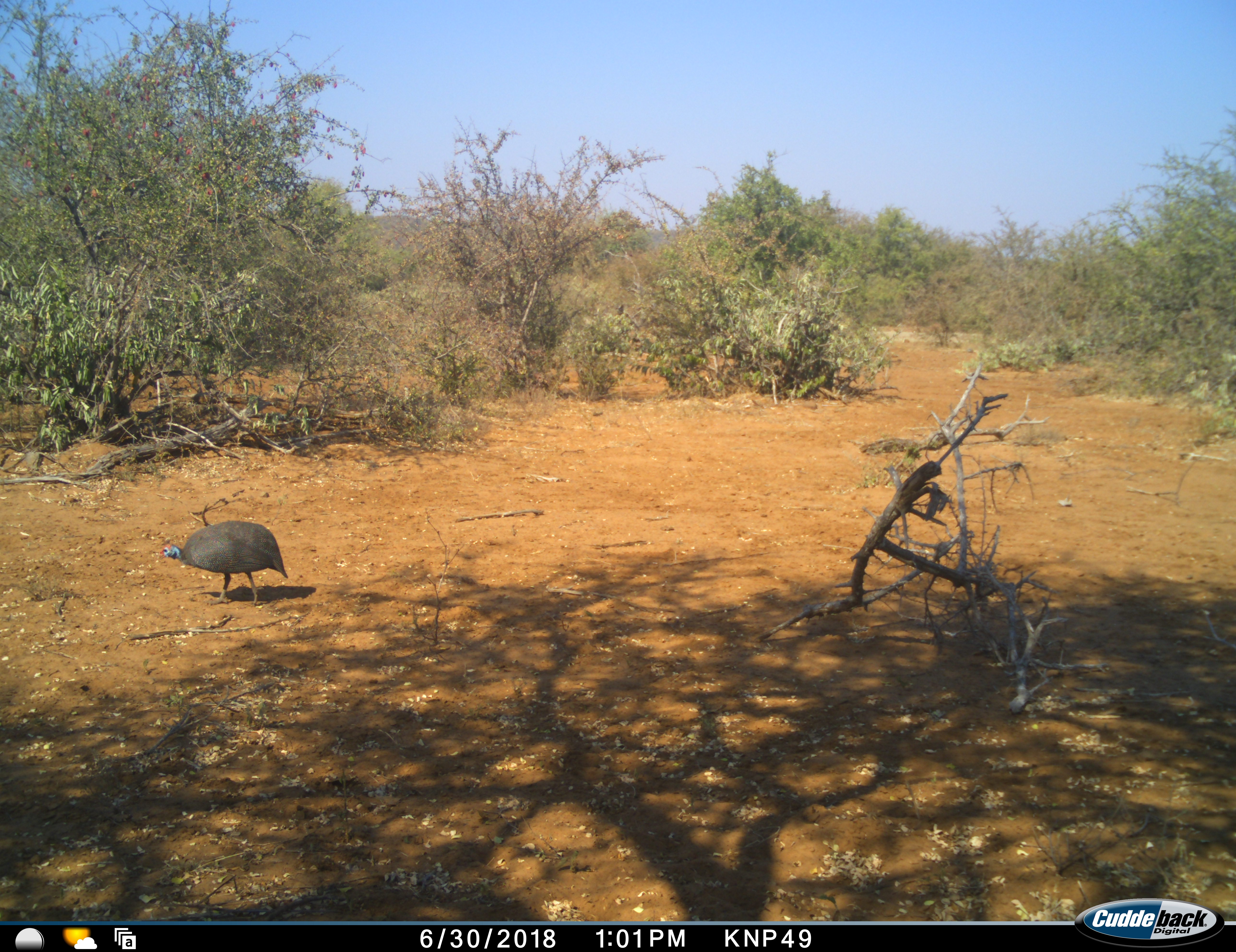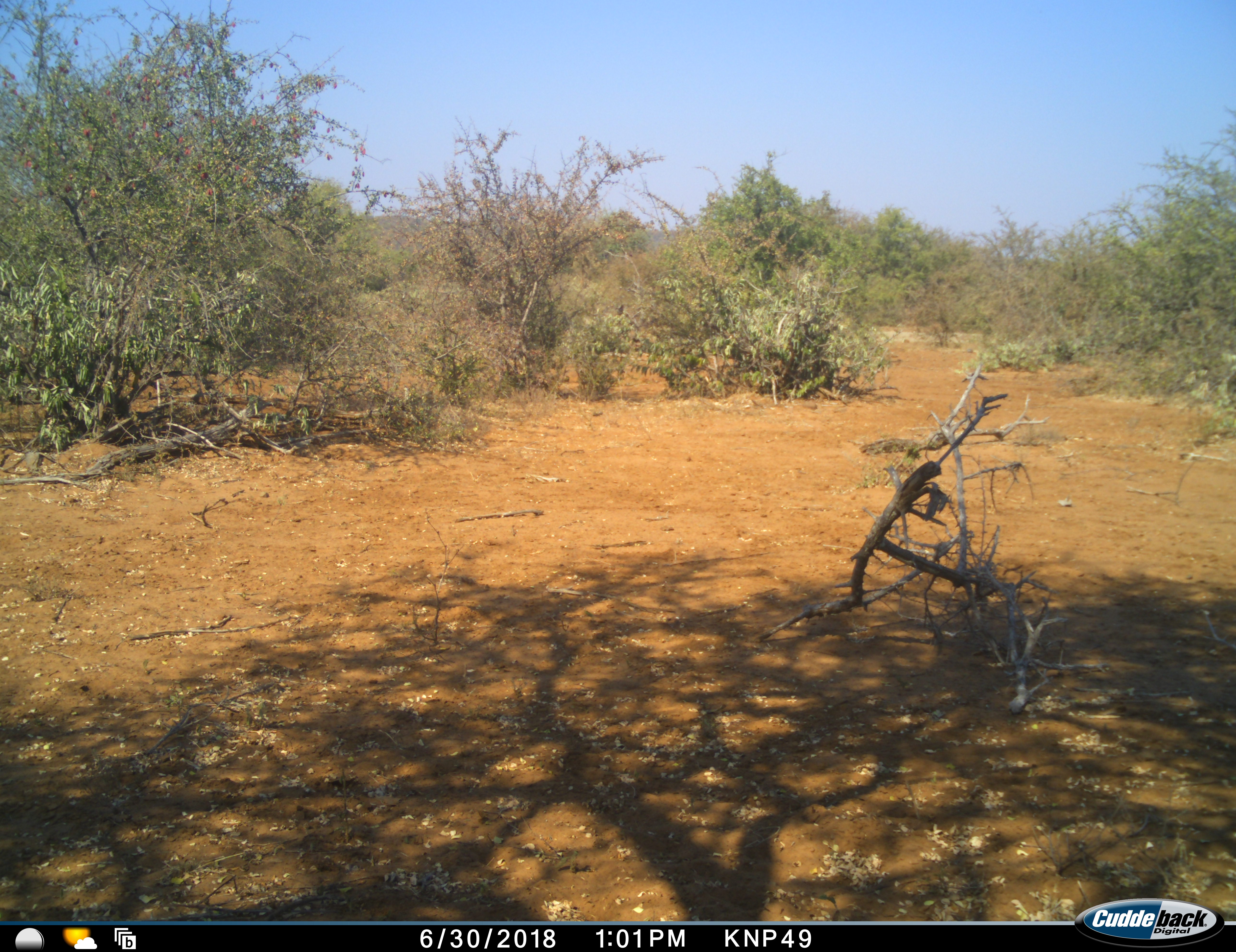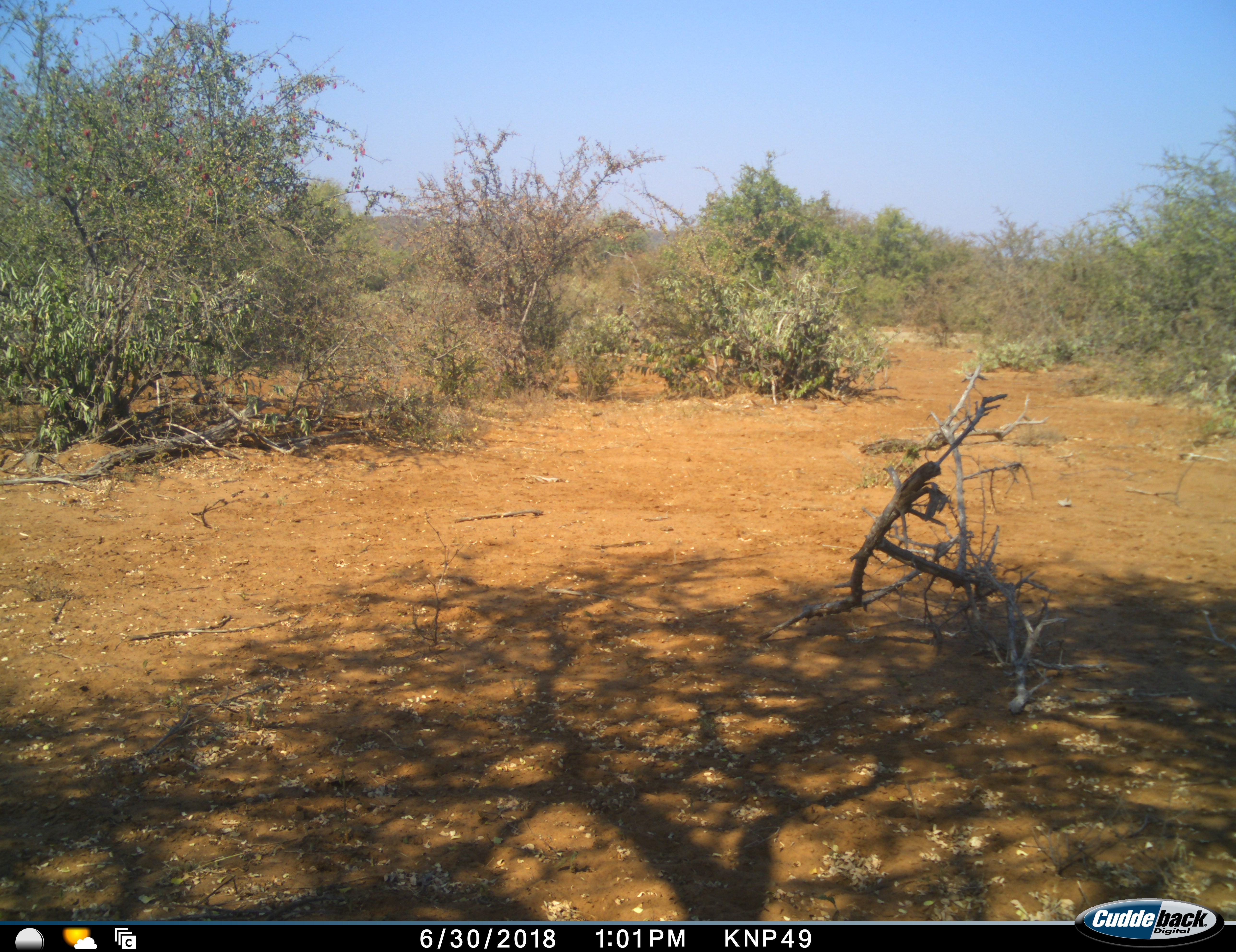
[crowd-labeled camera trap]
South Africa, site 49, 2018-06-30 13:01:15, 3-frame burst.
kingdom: Animalia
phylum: Chordata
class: Aves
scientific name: Aves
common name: bird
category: birdother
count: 1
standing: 10%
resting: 0%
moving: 90%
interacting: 0%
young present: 0%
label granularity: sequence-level